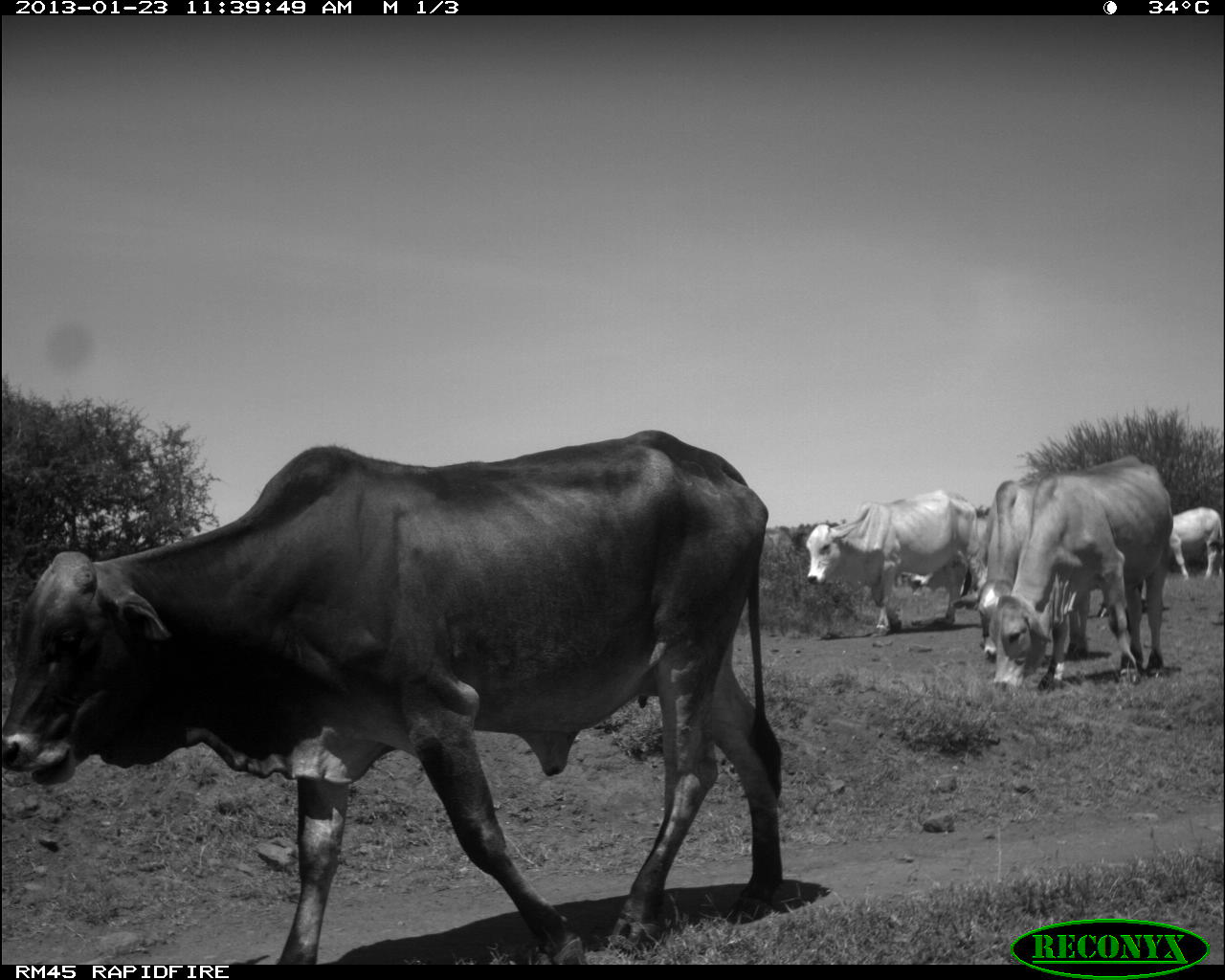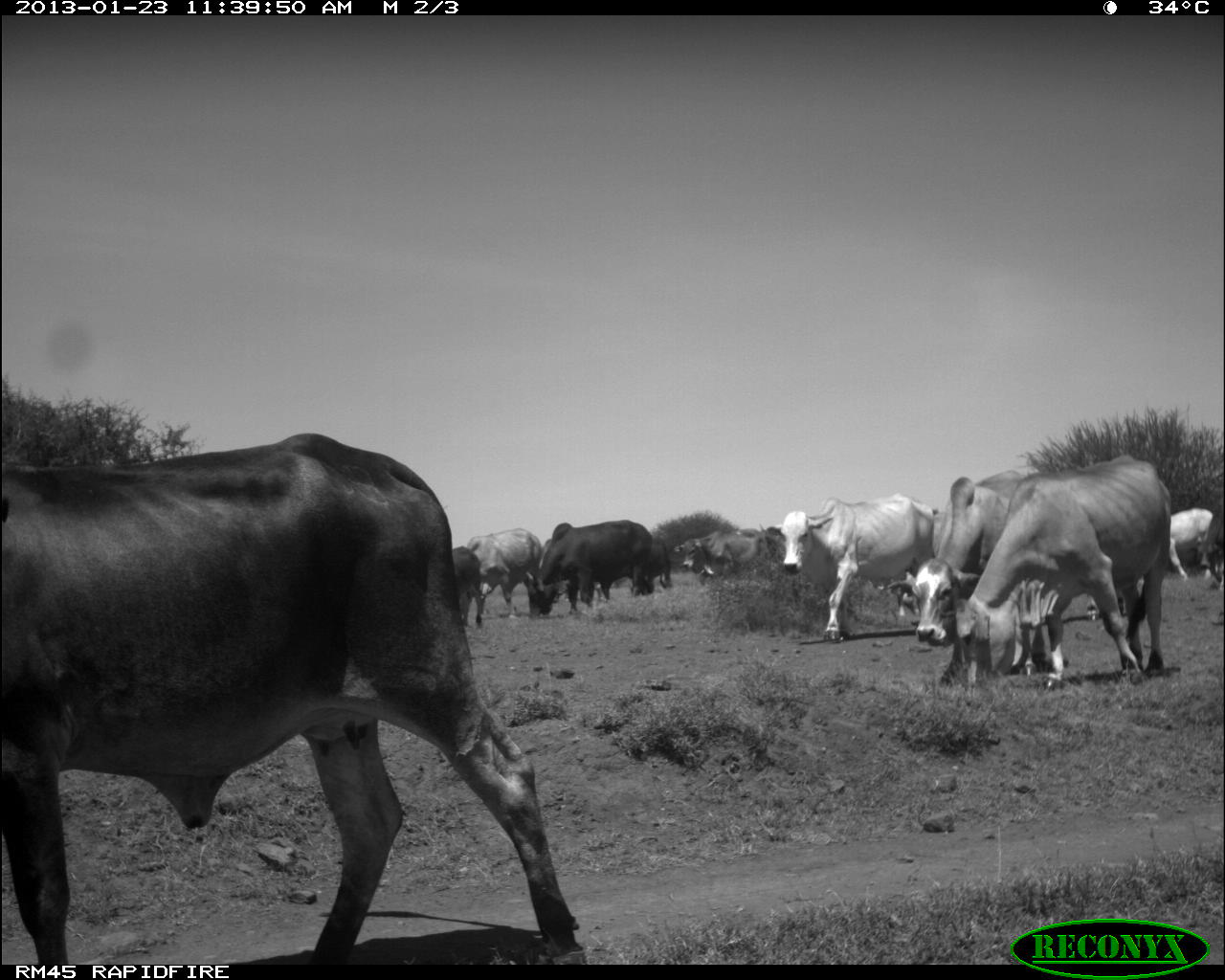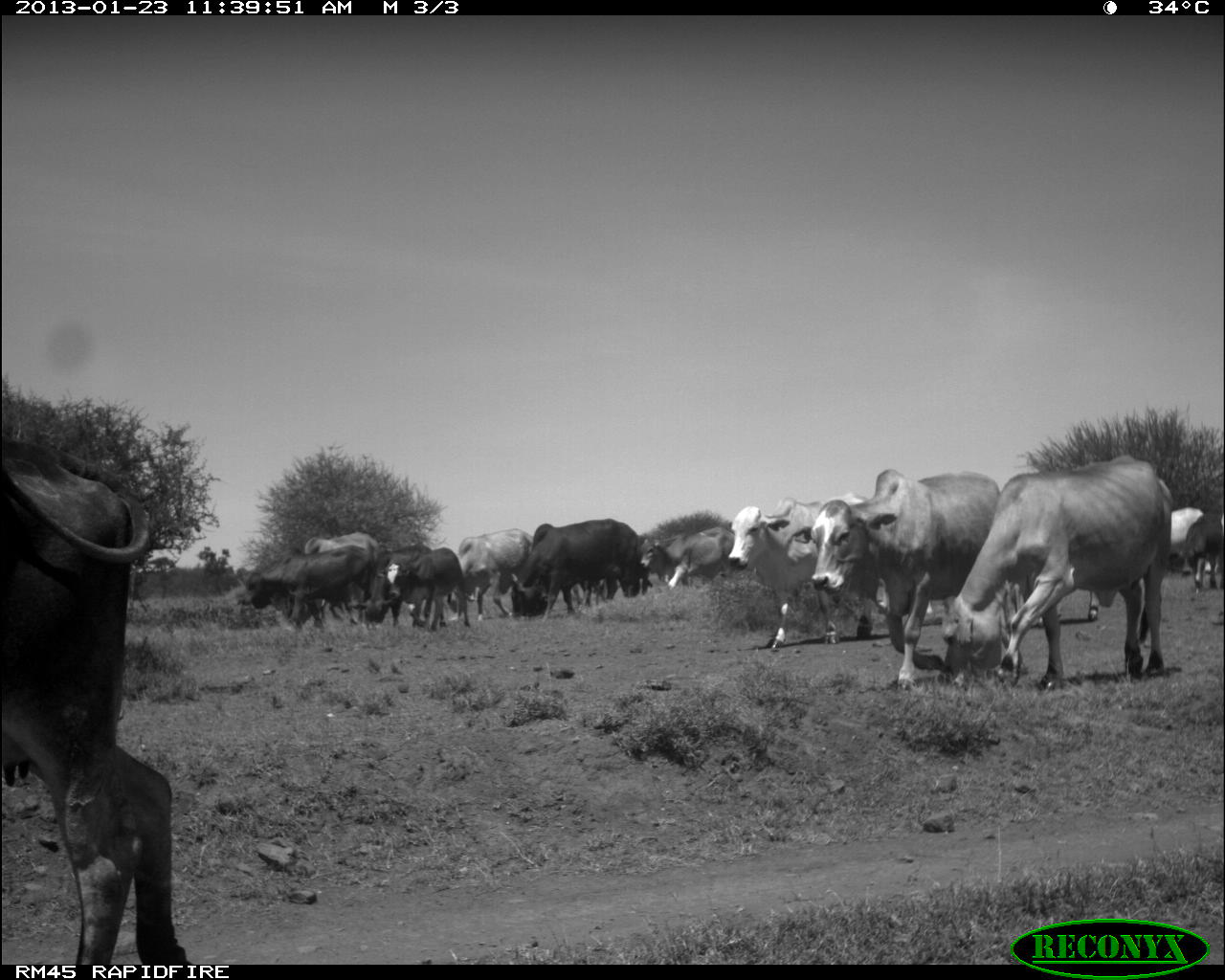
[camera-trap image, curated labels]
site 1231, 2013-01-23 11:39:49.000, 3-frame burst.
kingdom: Animalia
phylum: Chordata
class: Mammalia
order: Artiodactyla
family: Bovidae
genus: Bos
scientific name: Bos taurus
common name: domestic cattle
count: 7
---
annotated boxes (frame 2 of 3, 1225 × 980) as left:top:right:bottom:
bos taurus: 0:429:591:959; 938:450:1172:689; 884:465:1064:645; 778:492:937:641; 526:518:653:616; 465:526:543:615; 673:529:761:587; 1172:508:1218:582; 454:545:487:626